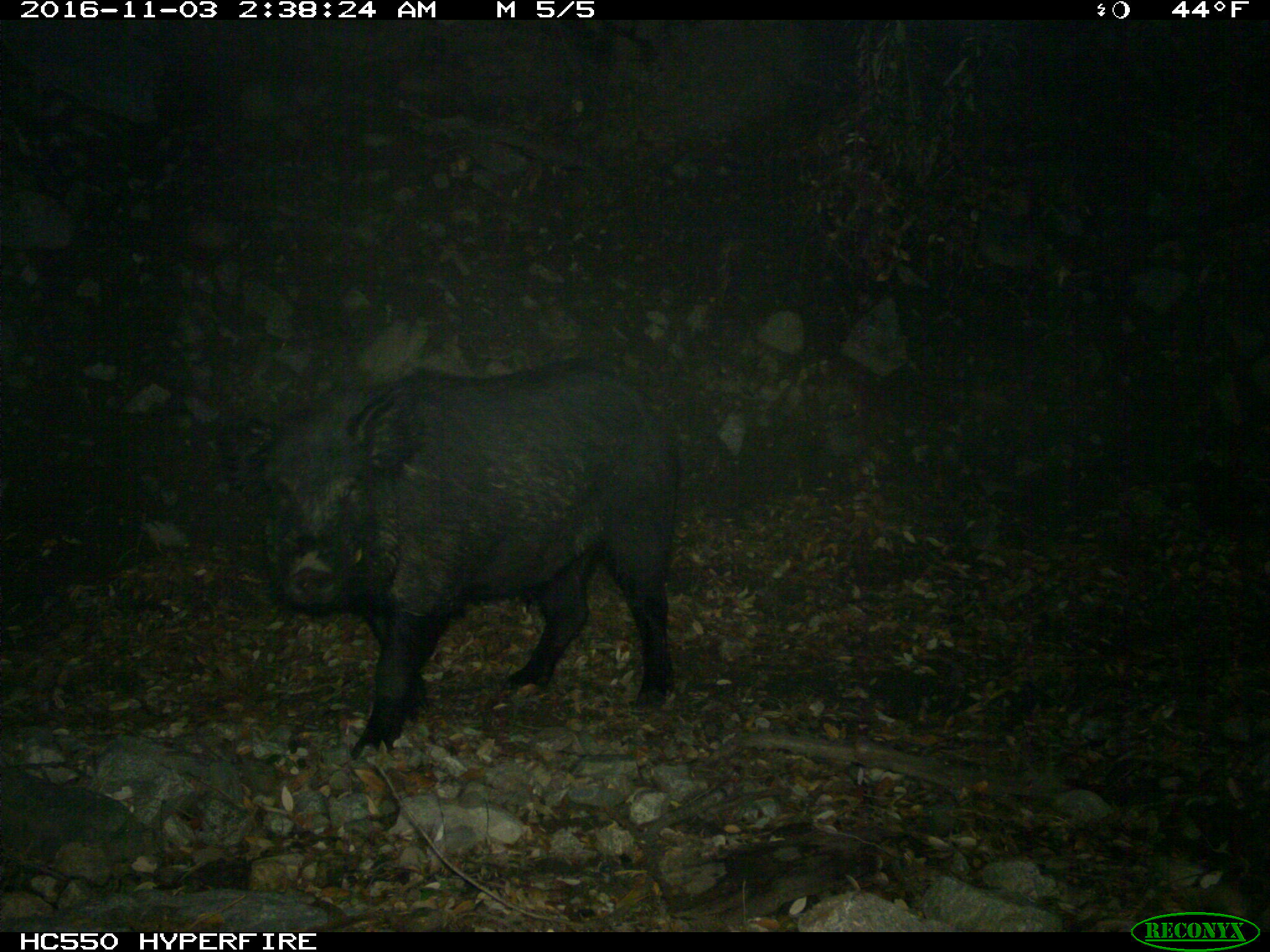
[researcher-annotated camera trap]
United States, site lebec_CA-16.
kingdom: Animalia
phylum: Chordata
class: Mammalia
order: Artiodactyla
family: Suidae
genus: Sus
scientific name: Sus scrofa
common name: wild boar